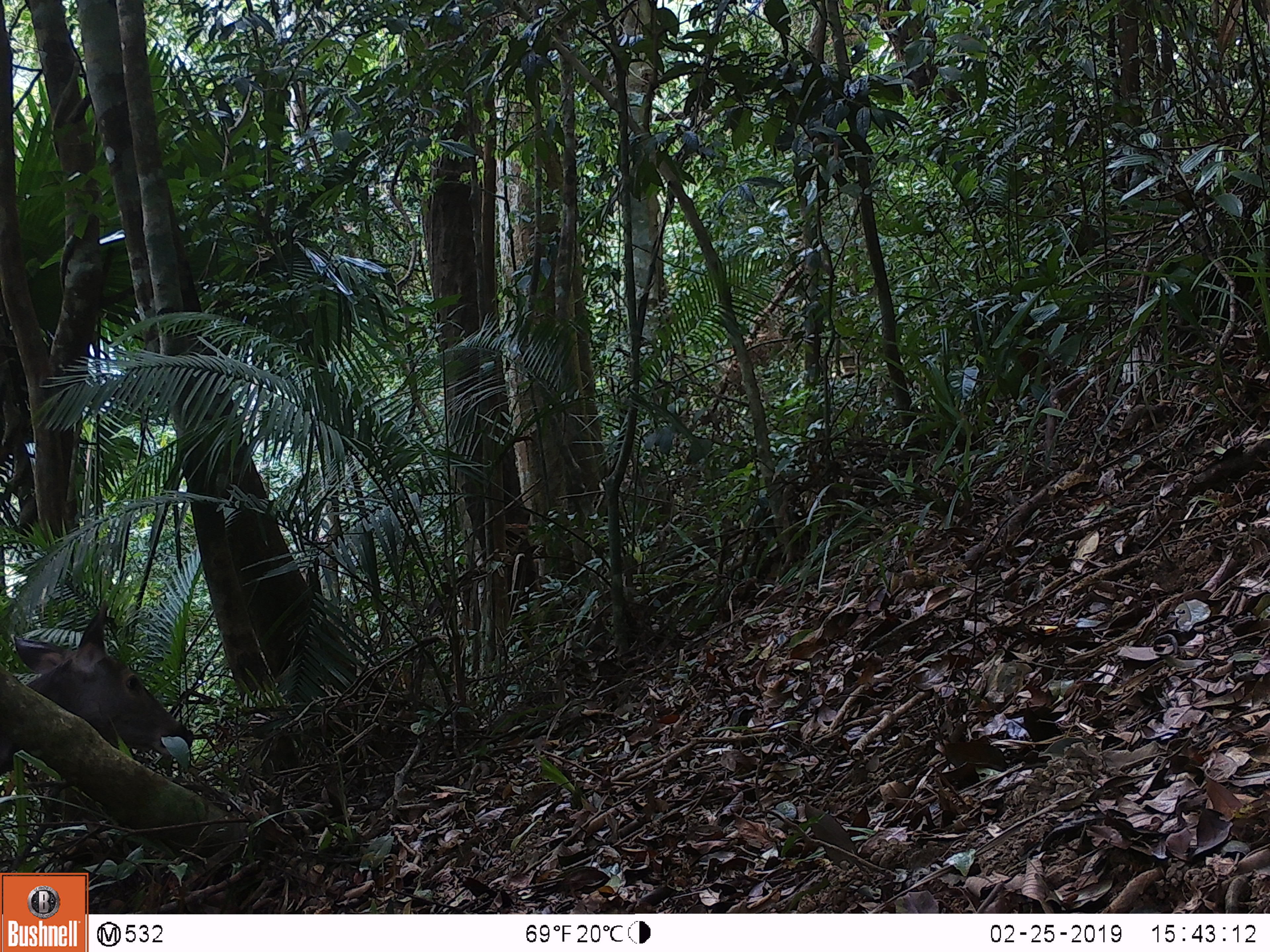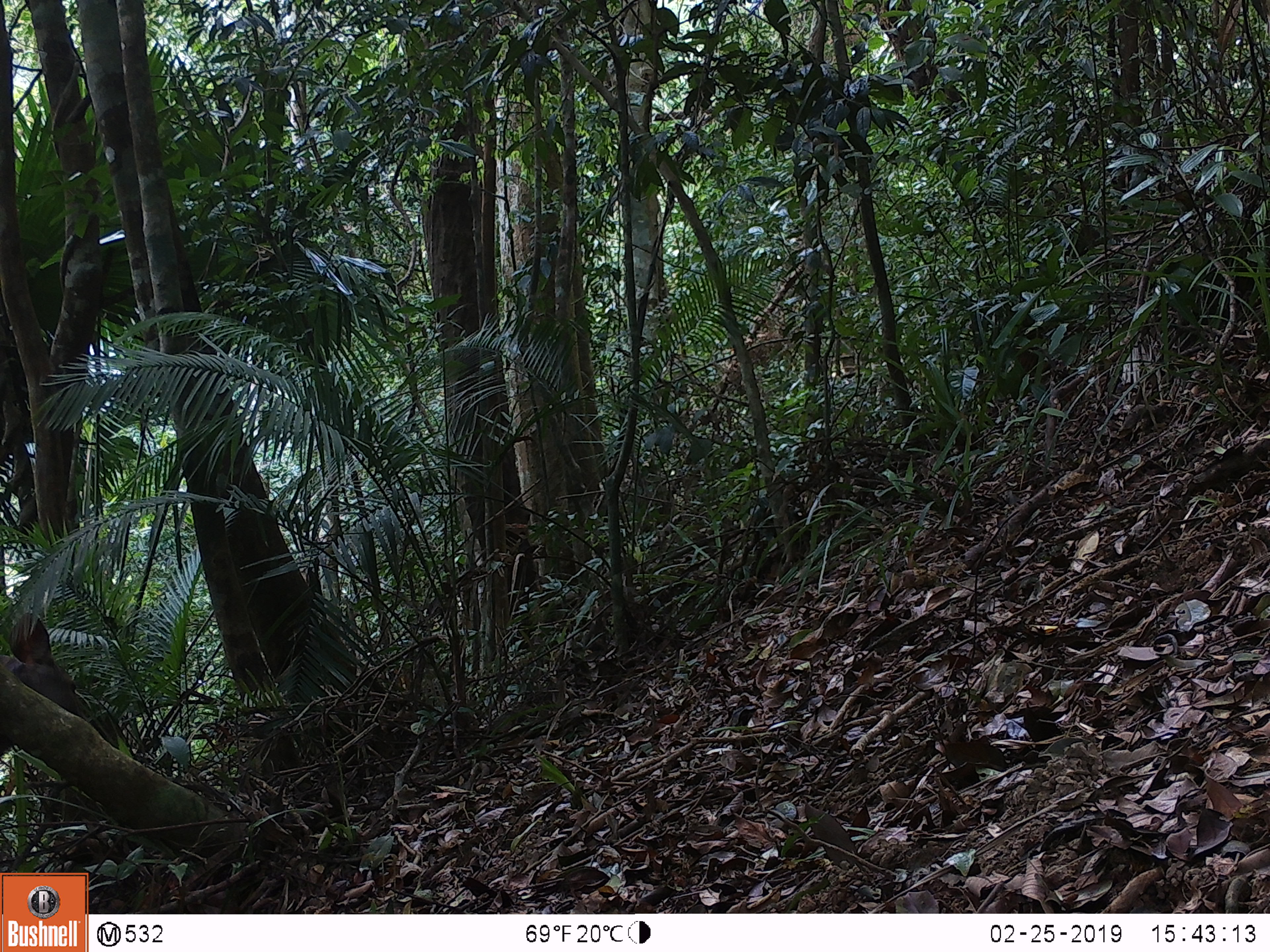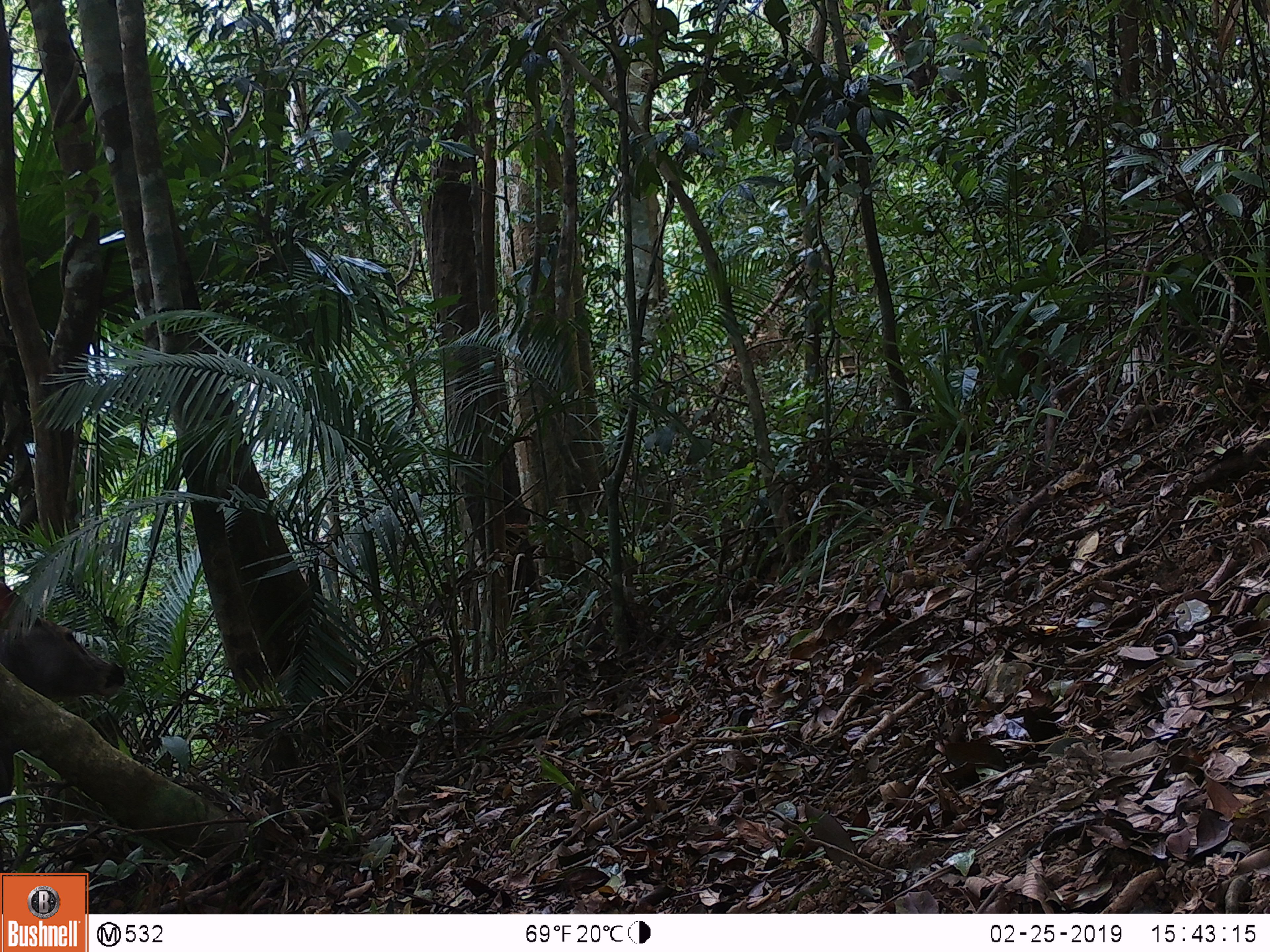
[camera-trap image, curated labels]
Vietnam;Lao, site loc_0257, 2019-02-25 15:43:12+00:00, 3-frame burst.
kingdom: Animalia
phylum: Chordata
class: Mammalia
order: Artiodactyla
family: Cervidae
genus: Rusa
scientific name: Rusa unicolor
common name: sambar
Sambar (Rusa unicolor). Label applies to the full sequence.